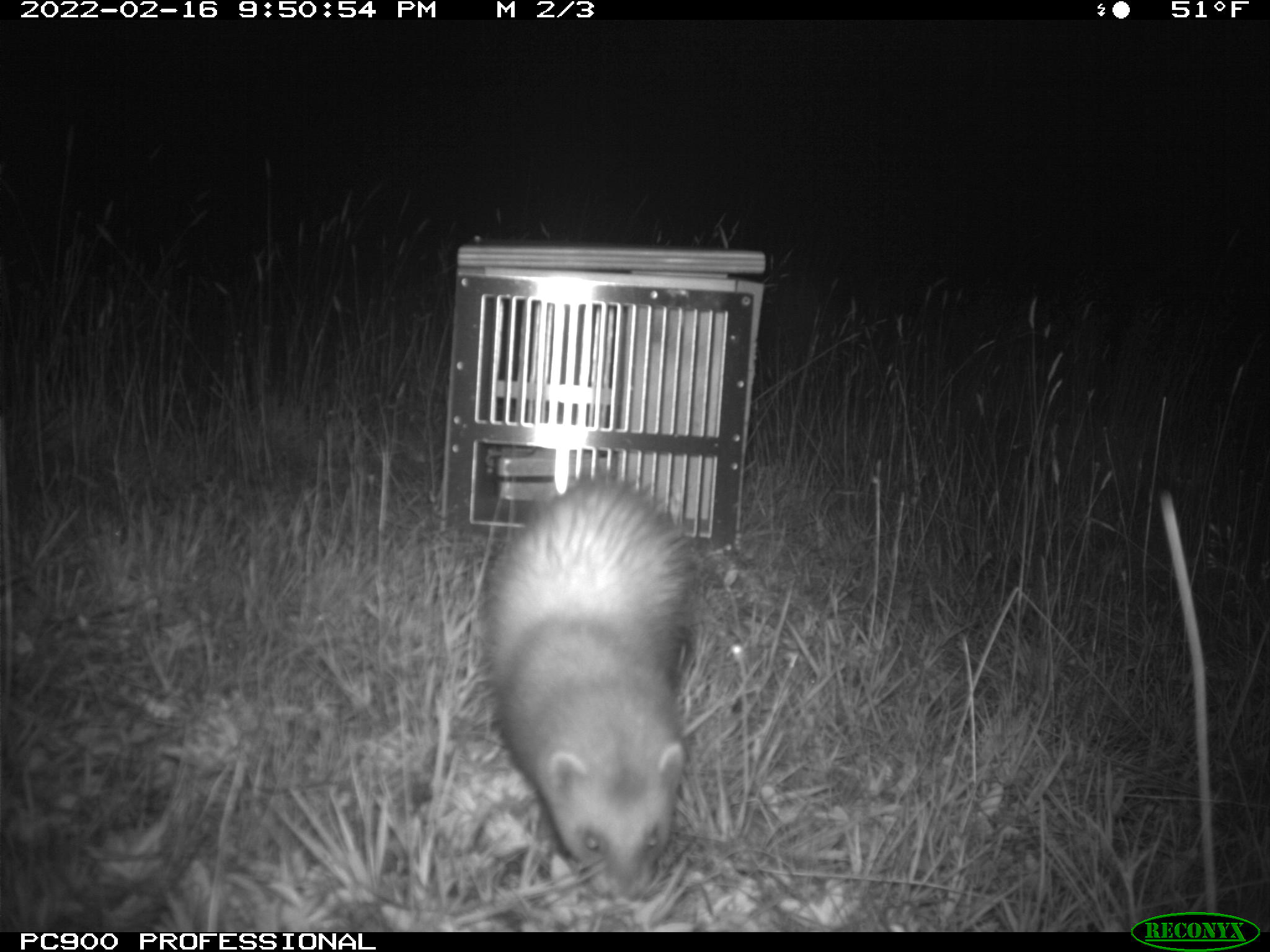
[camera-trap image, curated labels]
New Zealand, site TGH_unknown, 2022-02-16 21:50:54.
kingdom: Animalia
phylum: Chordata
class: Mammalia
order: Carnivora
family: Mustelidae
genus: Mustela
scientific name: Mustela furo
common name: ferret